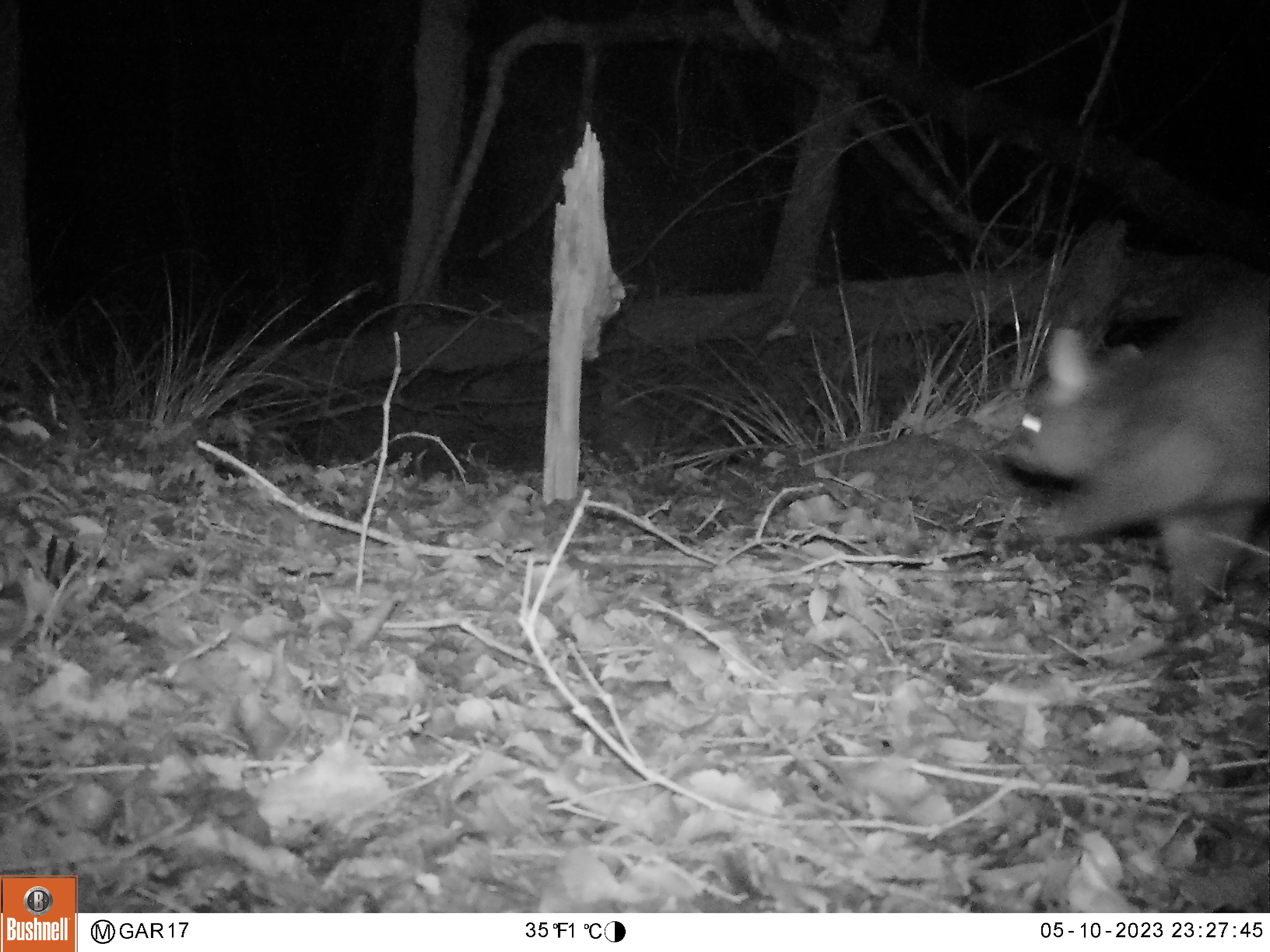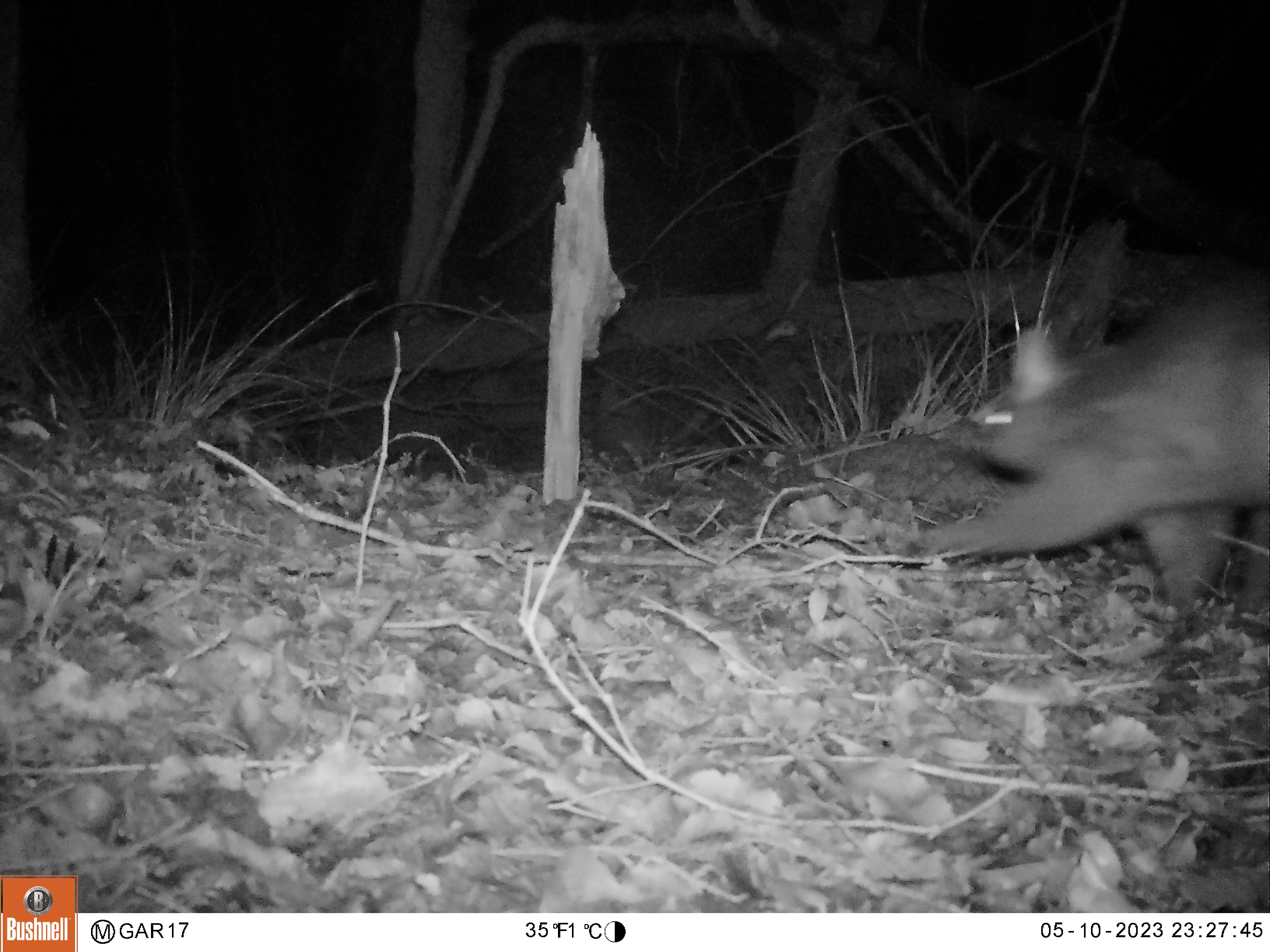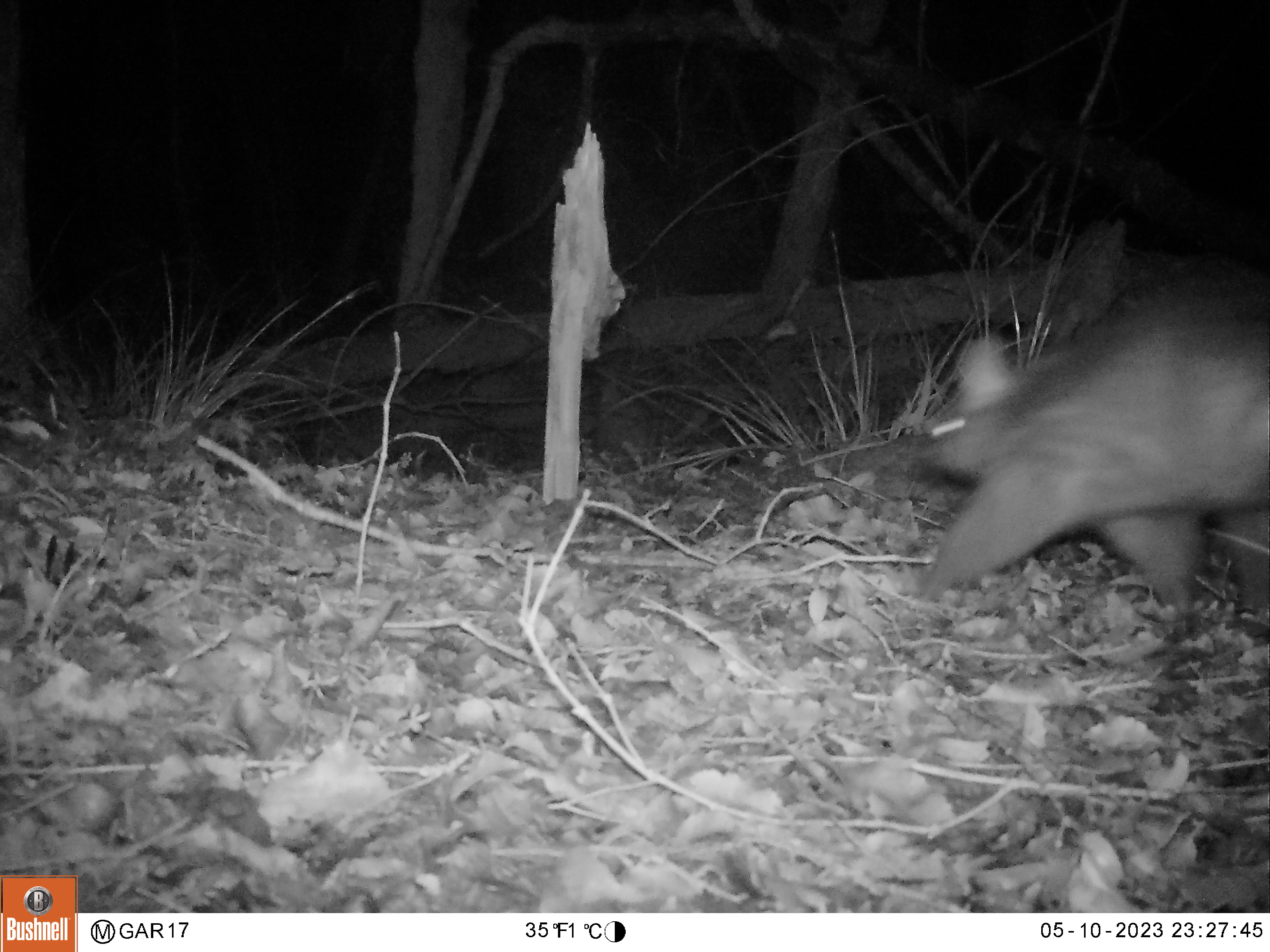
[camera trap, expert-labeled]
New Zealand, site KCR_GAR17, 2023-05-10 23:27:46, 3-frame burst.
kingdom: Animalia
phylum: Chordata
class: Mammalia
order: Diprotodontia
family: Phalangeridae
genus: Trichosurus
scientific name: Trichosurus vulpecula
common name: common brushtail possum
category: possum